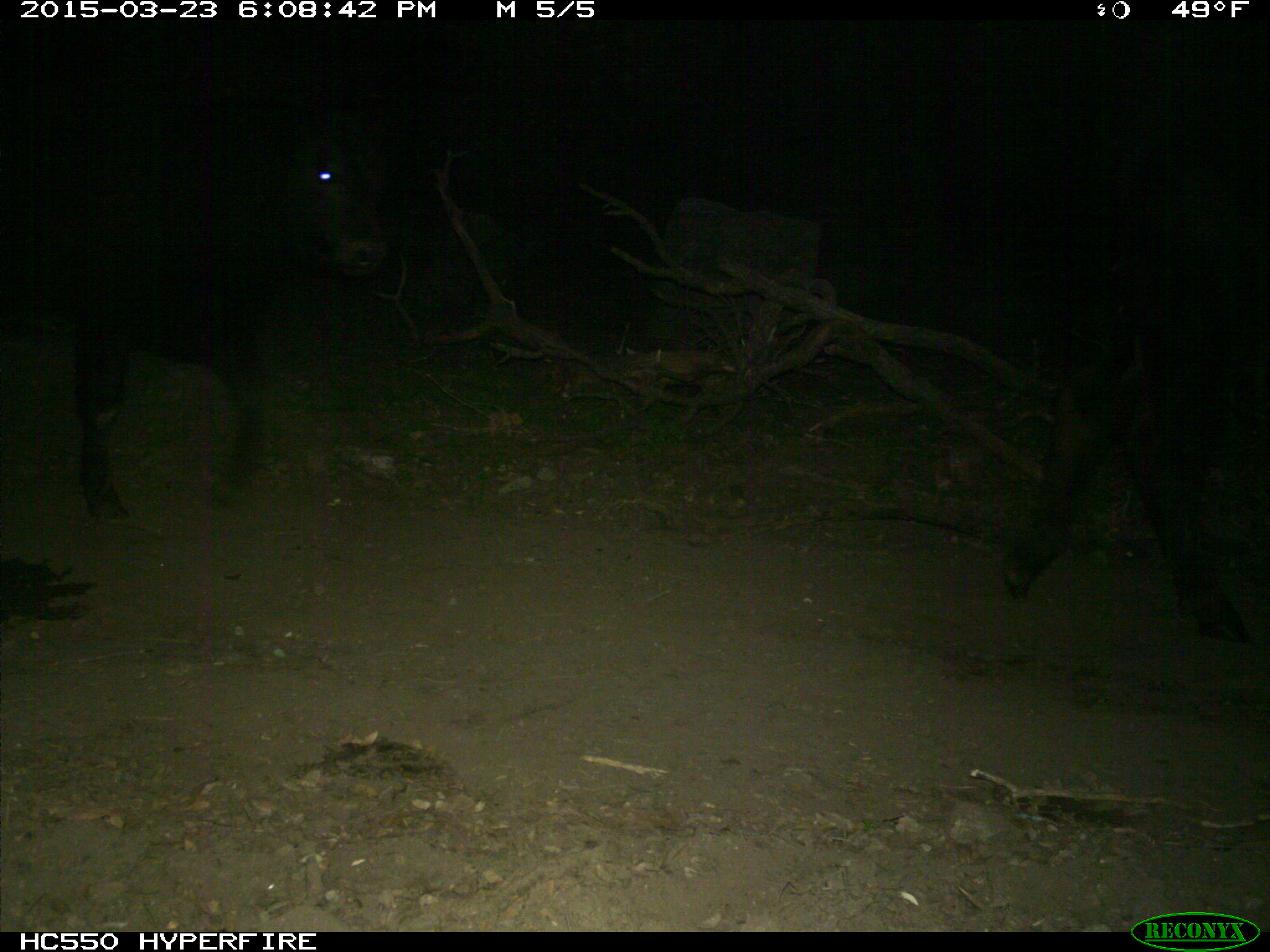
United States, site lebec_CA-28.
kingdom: Animalia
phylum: Chordata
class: Mammalia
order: Artiodactyla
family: Bovidae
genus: Bos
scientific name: Bos taurus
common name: domestic cow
Bos taurus (domestic cow).